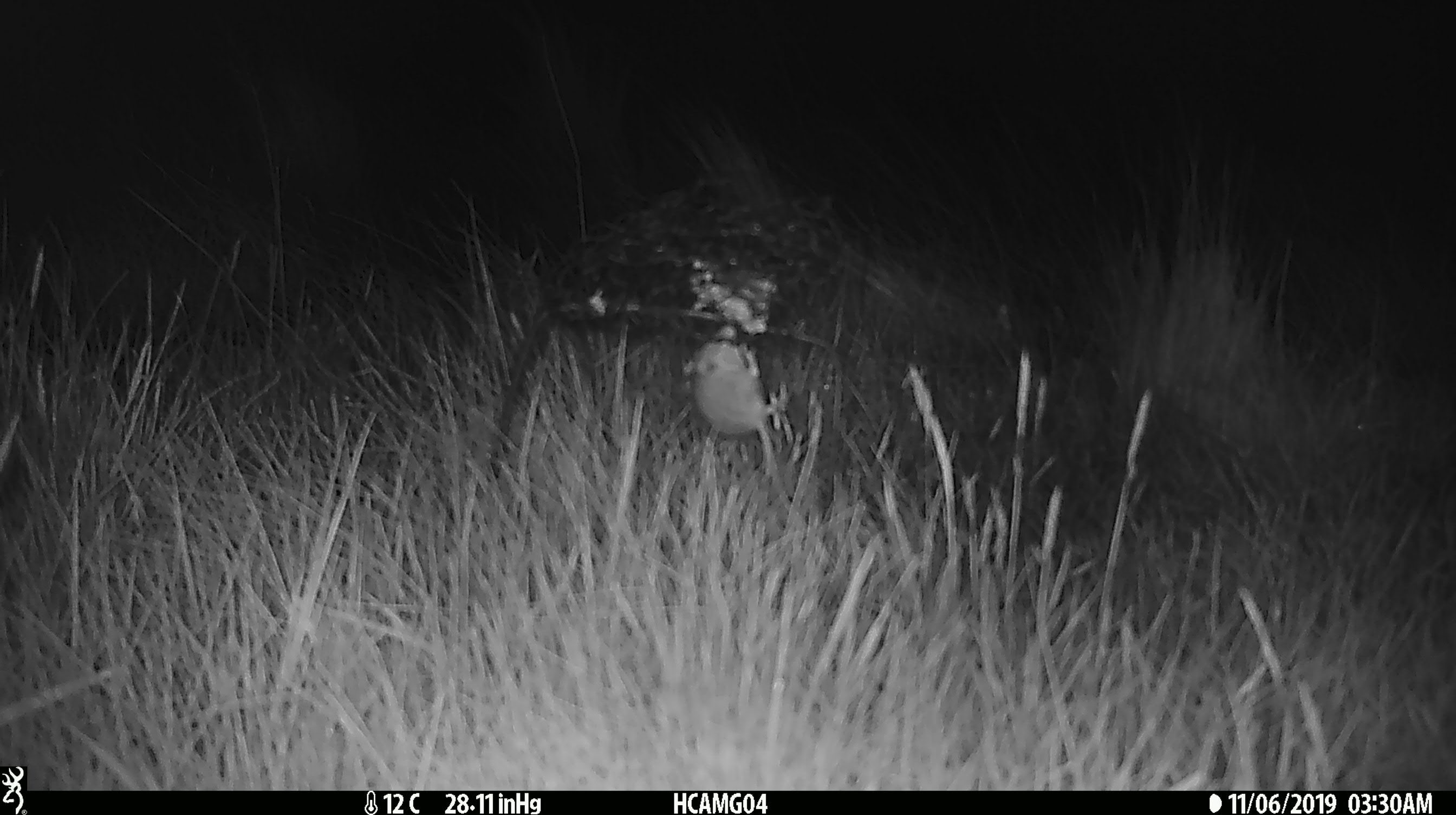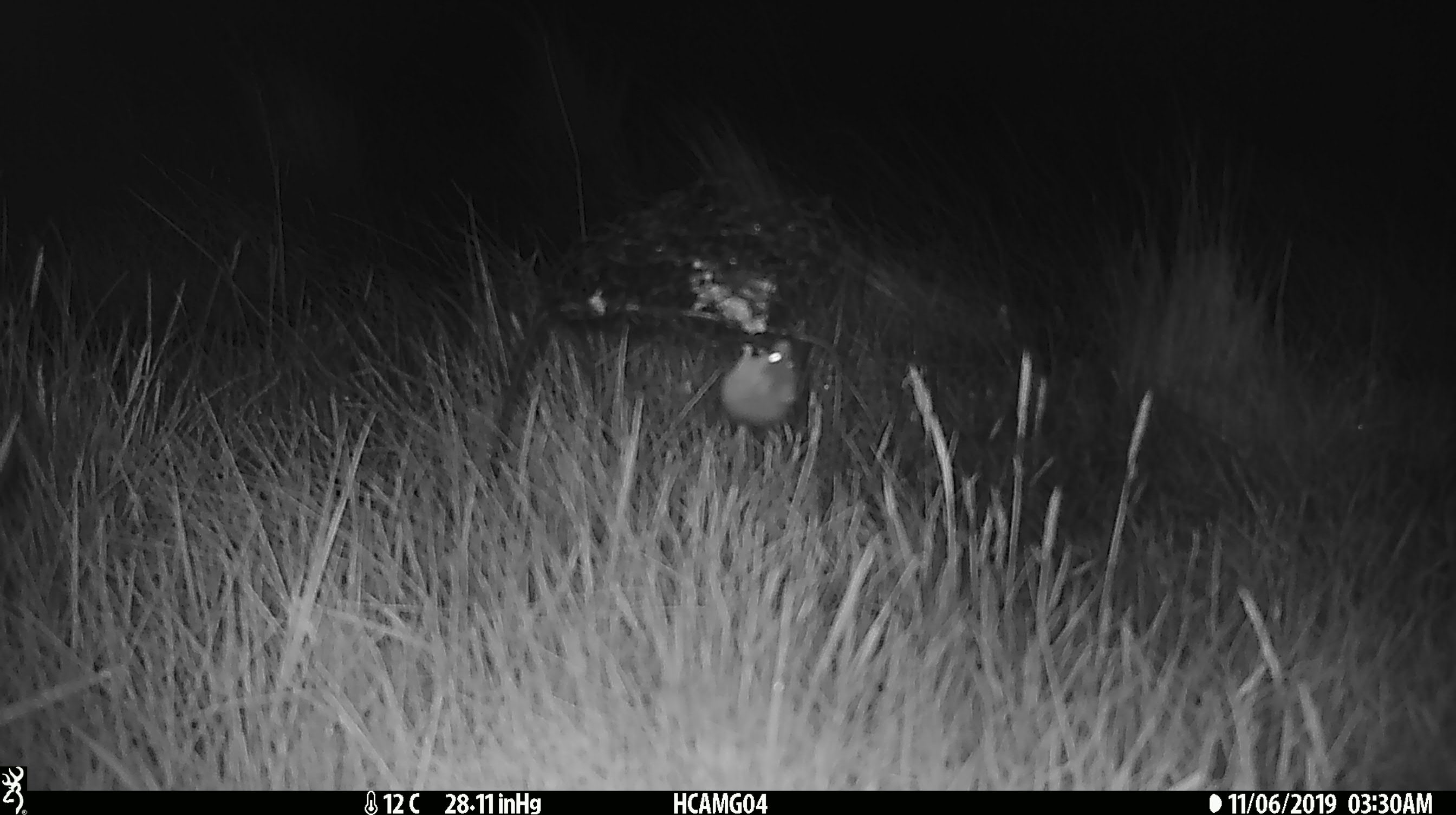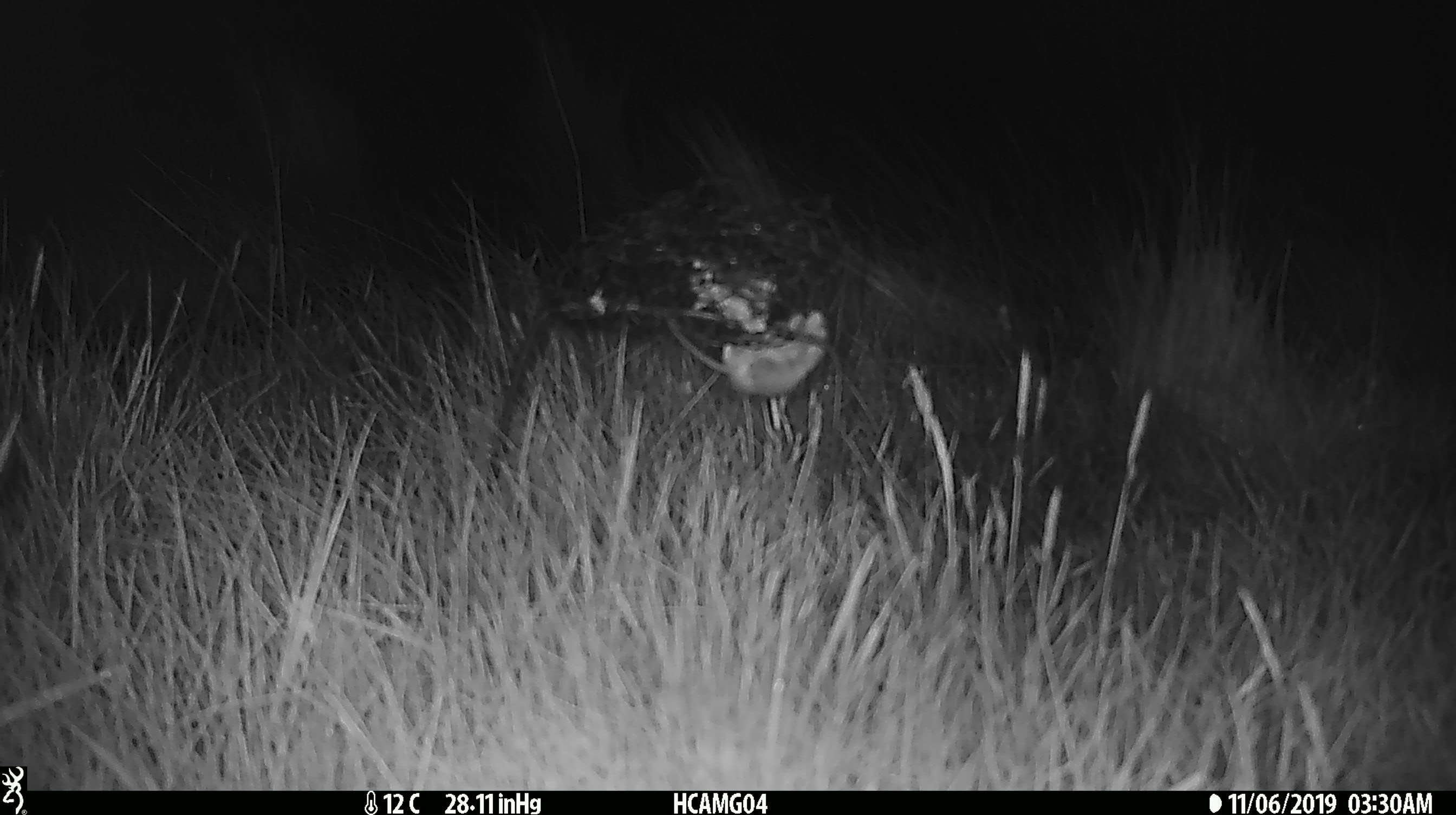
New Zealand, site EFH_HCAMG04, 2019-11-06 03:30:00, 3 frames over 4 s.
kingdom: Animalia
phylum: Chordata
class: Mammalia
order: Rodentia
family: Muridae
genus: Mus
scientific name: Mus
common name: mouse